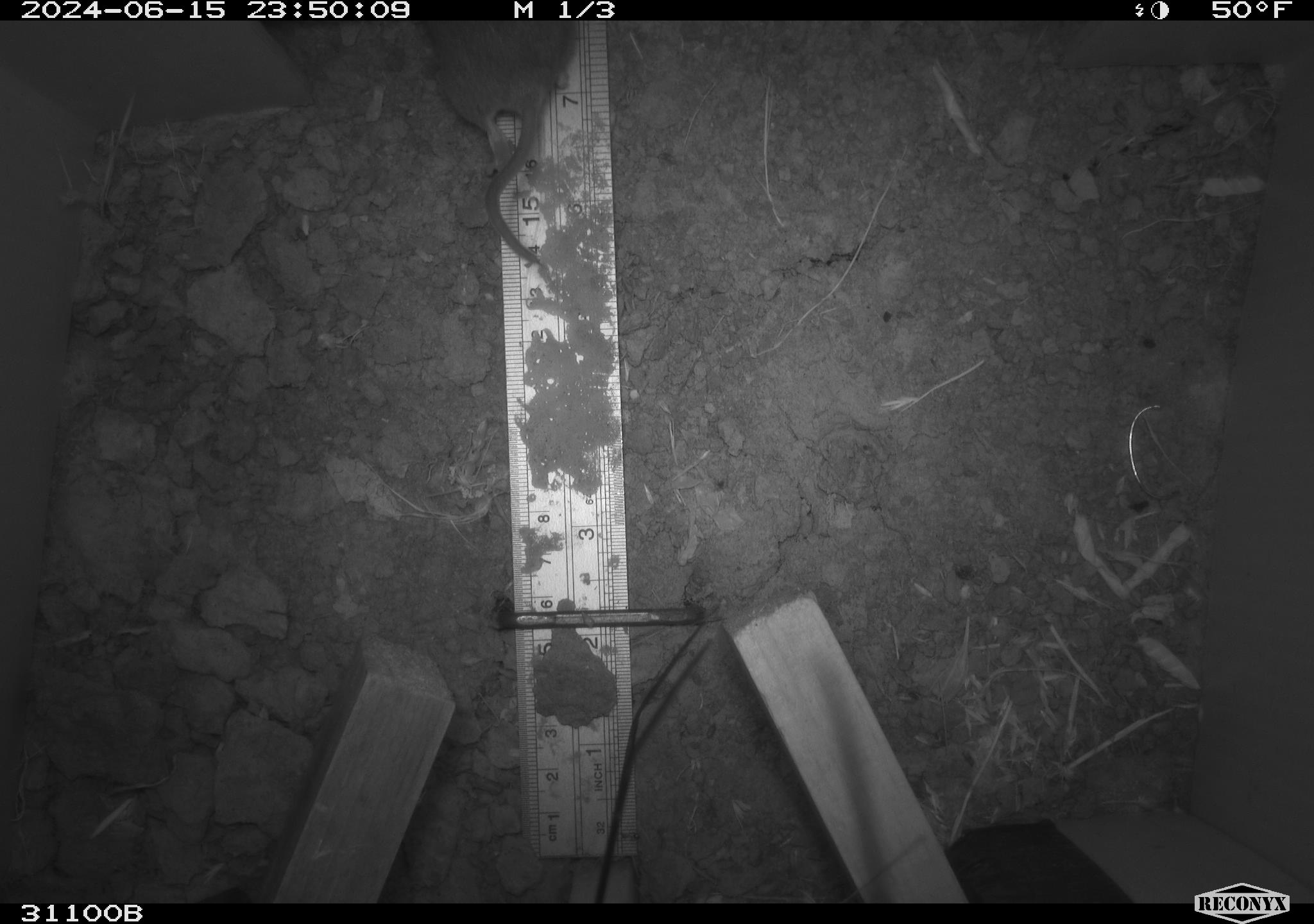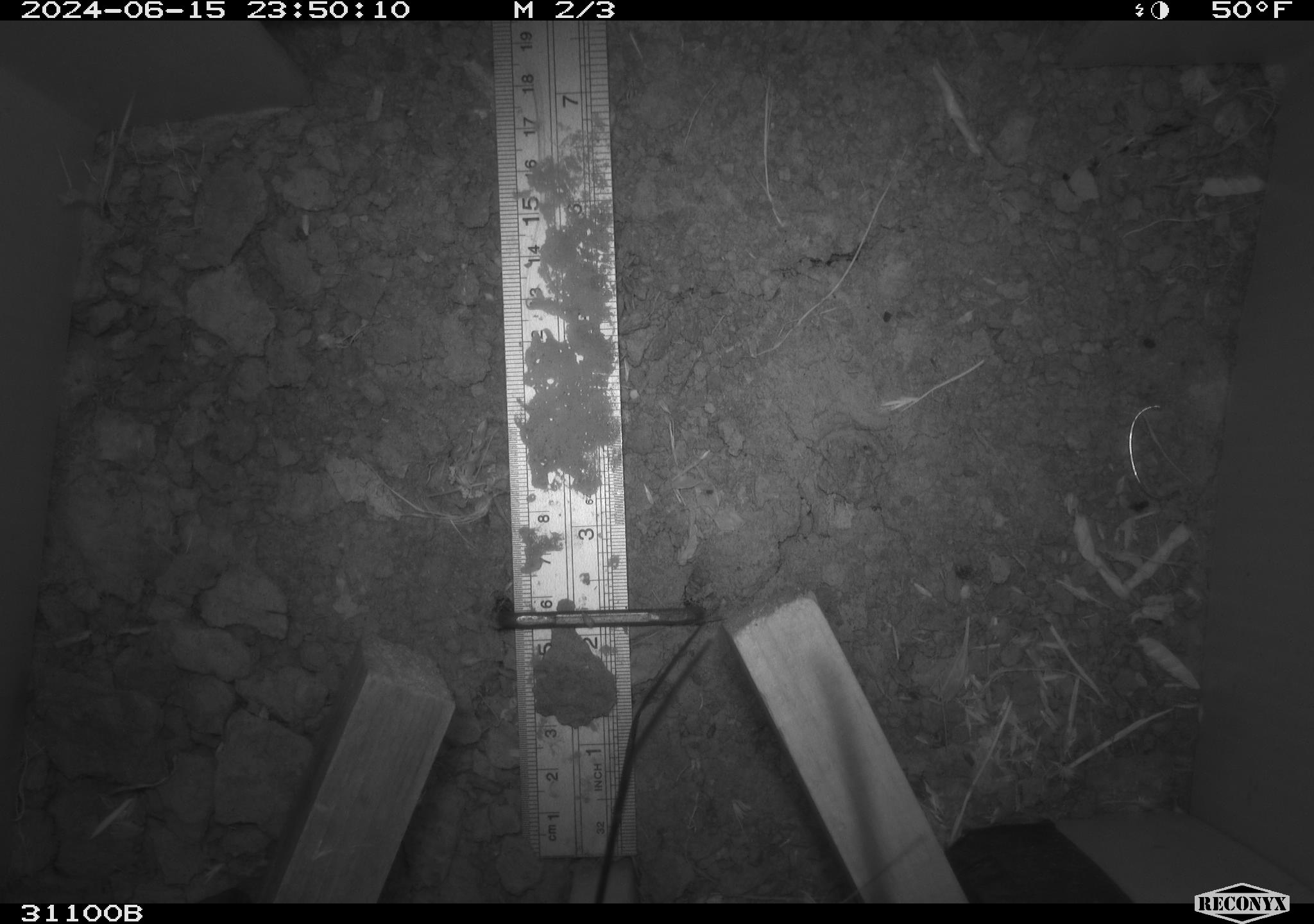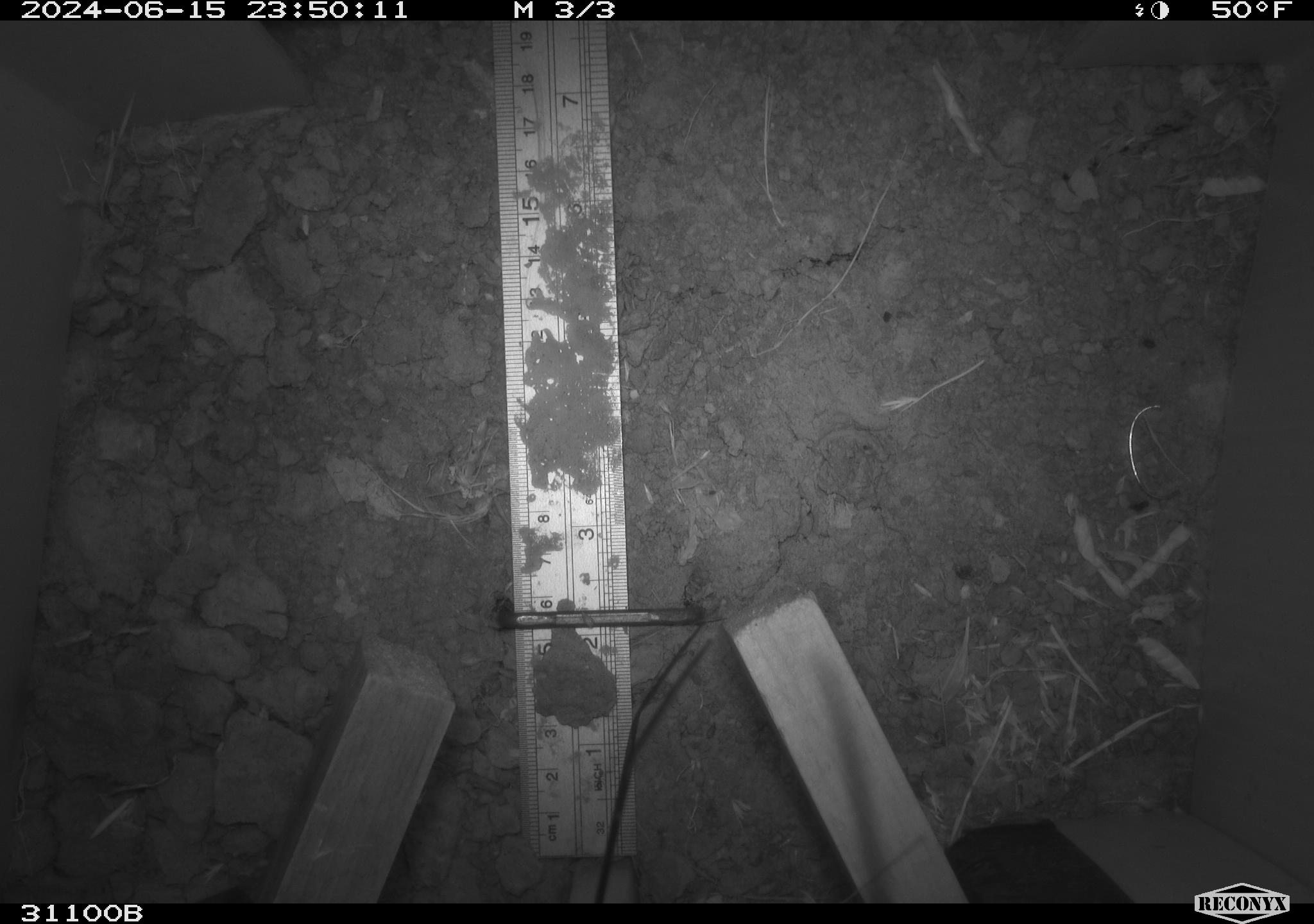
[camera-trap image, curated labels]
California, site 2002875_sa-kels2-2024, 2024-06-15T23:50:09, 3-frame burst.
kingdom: Animalia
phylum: Chordata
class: Mammalia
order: Rodentia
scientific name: Rodentia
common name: rodent